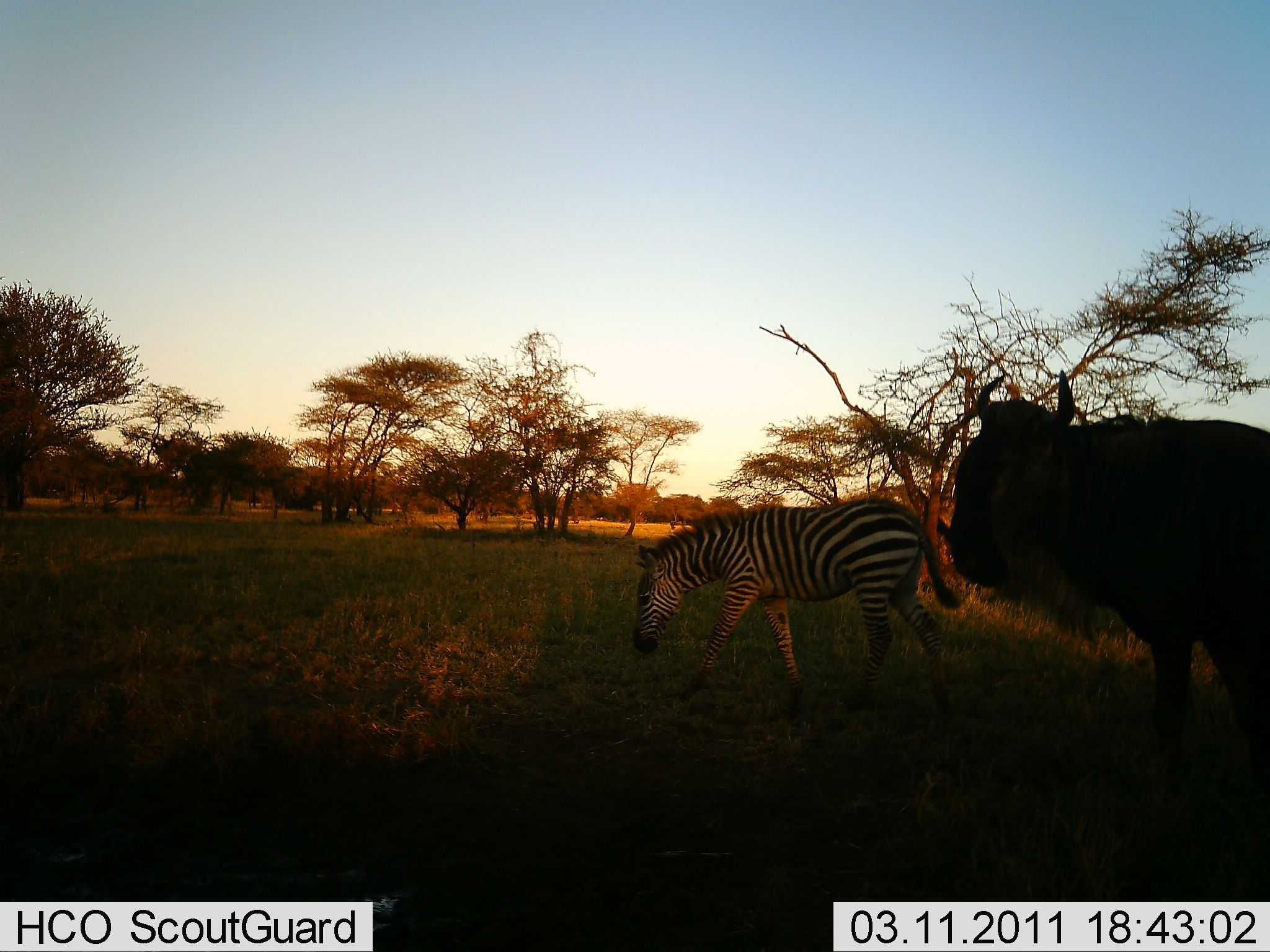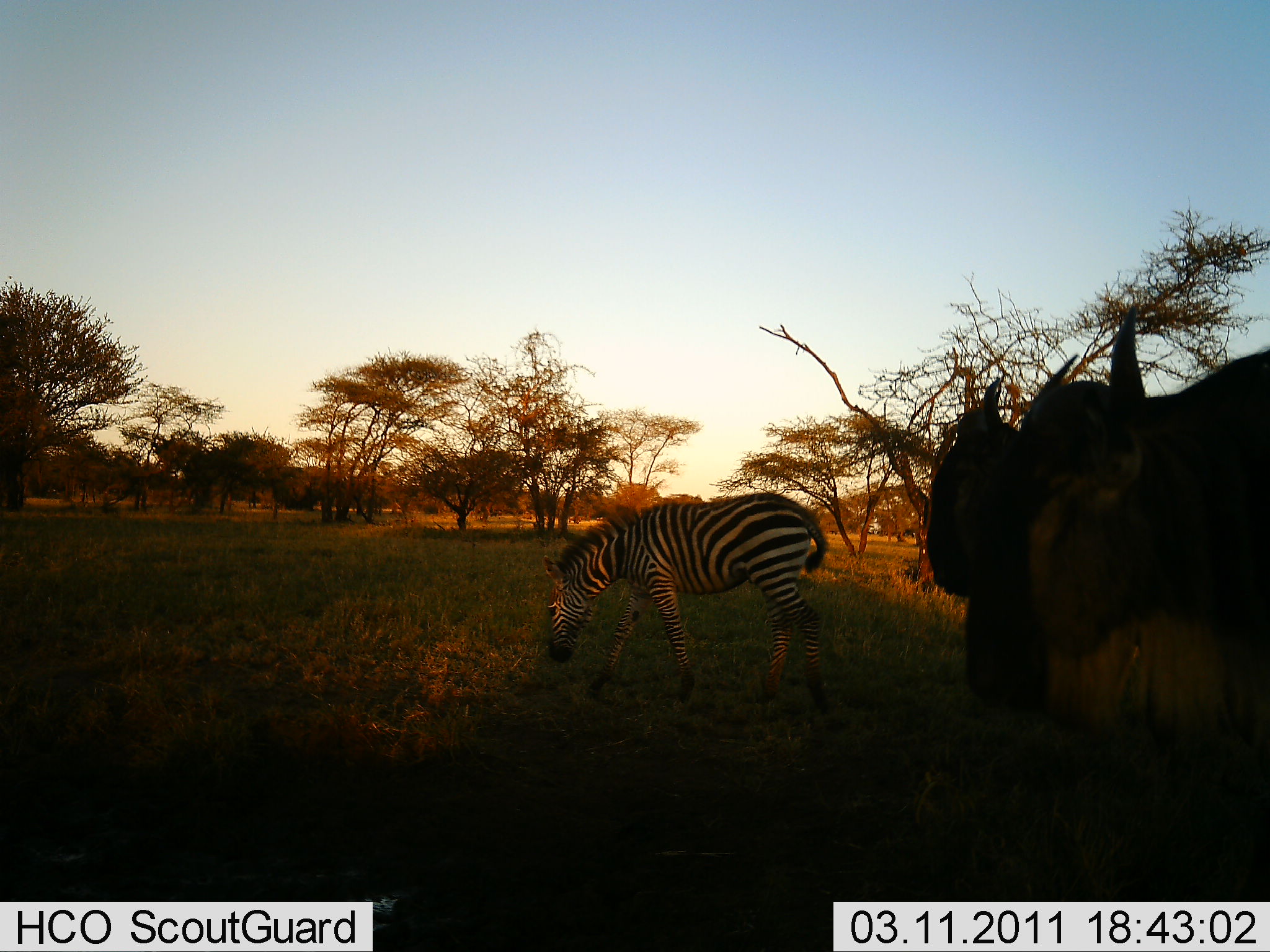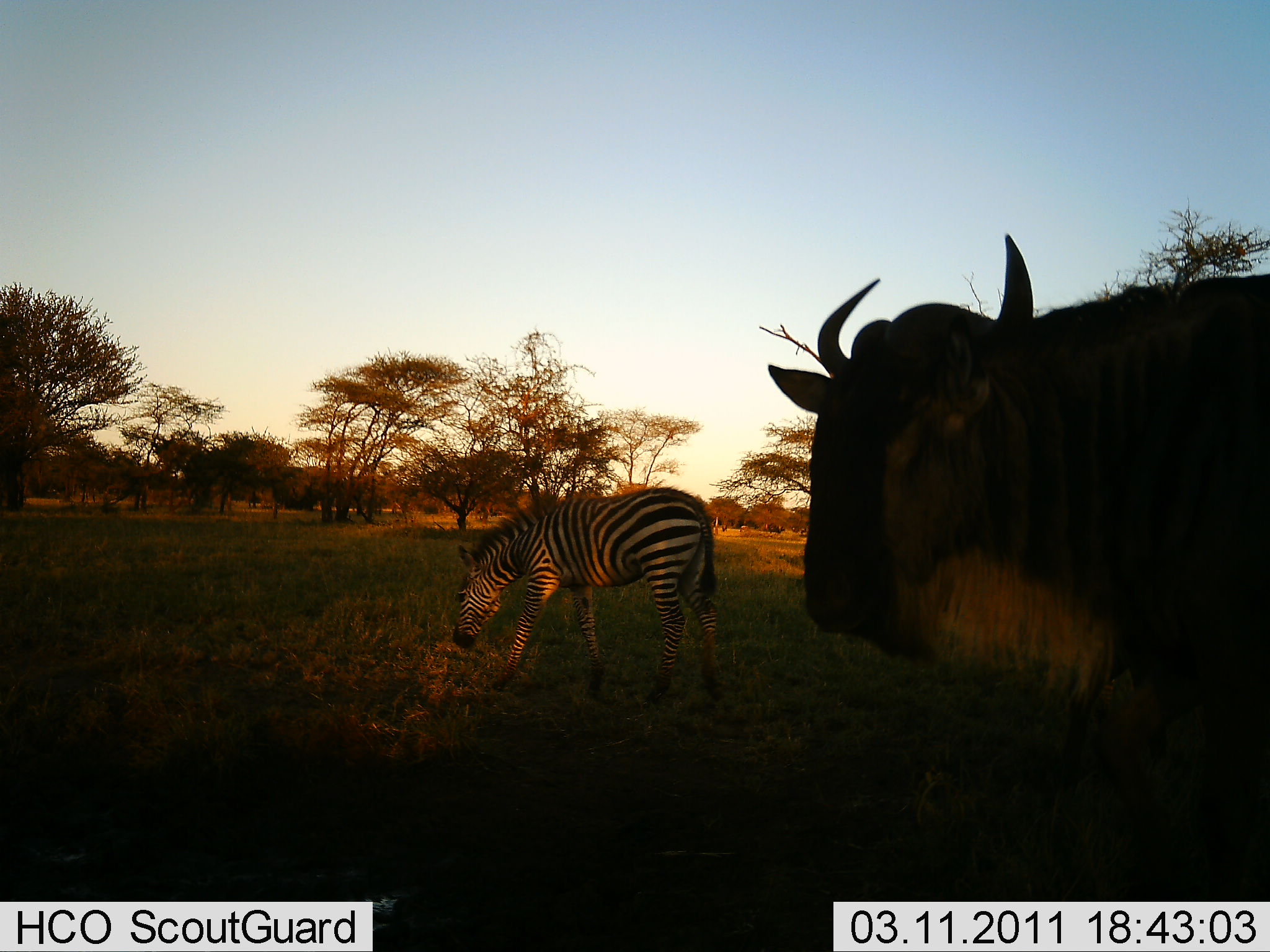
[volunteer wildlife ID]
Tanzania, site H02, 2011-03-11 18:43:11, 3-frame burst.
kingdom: Animalia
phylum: Chordata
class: Mammalia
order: Artiodactyla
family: Bovidae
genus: Connochaetes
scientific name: Connochaetes taurinus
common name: blue wildebeest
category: wildebeest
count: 1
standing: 27%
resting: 0%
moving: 82%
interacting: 0%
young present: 0%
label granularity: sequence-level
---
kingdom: Animalia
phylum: Chordata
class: Mammalia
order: Perissodactyla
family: Equidae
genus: Equus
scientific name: Equus quagga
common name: plains zebra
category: zebra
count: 1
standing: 0%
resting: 0%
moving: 69%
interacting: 0%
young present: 15%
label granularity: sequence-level